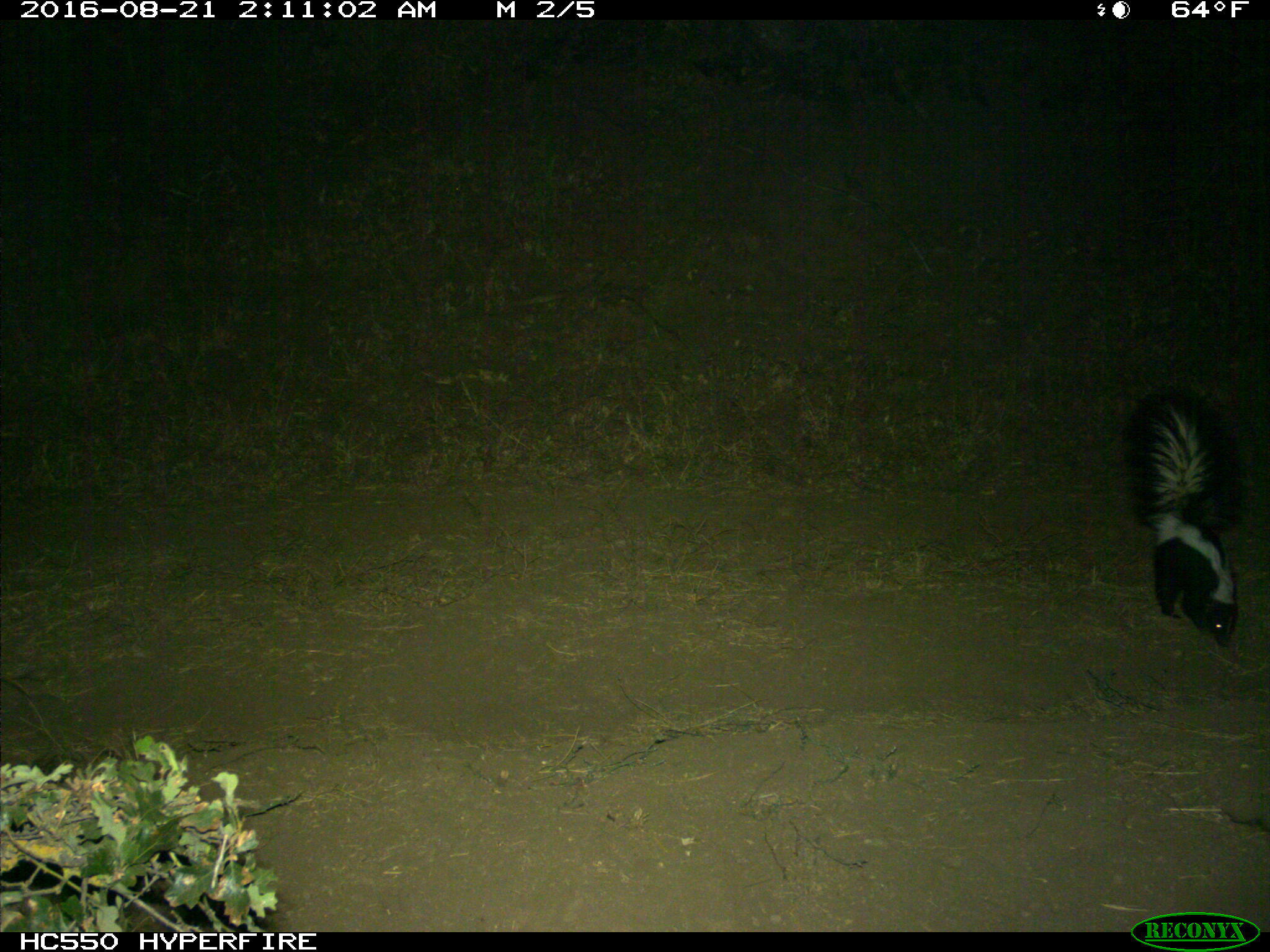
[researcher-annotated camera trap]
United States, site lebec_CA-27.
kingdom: Animalia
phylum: Chordata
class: Mammalia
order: Carnivora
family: Mephitidae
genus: Mephitis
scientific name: Mephitis mephitis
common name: striped skunk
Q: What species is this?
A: Mephitis mephitis (striped skunk).